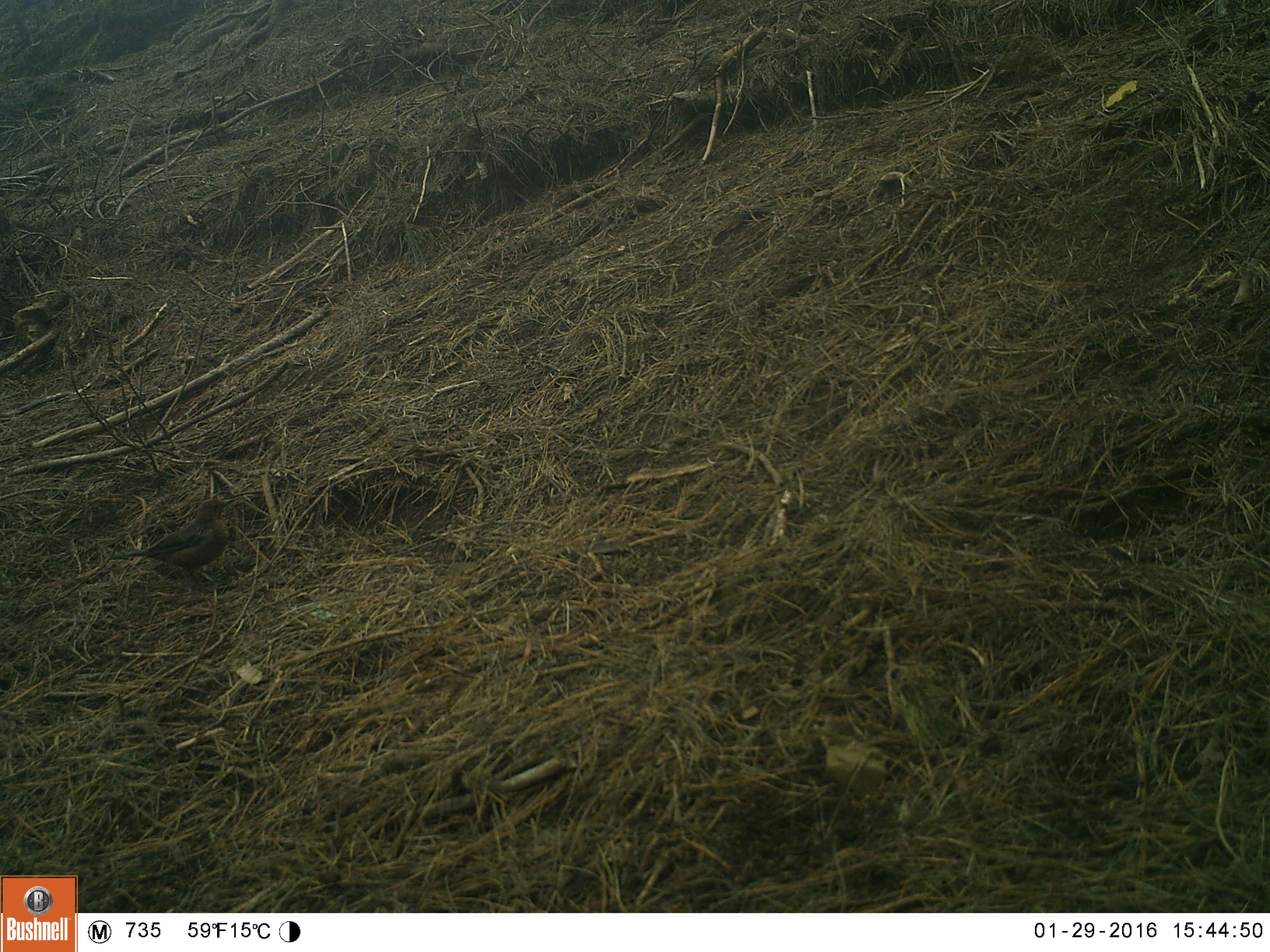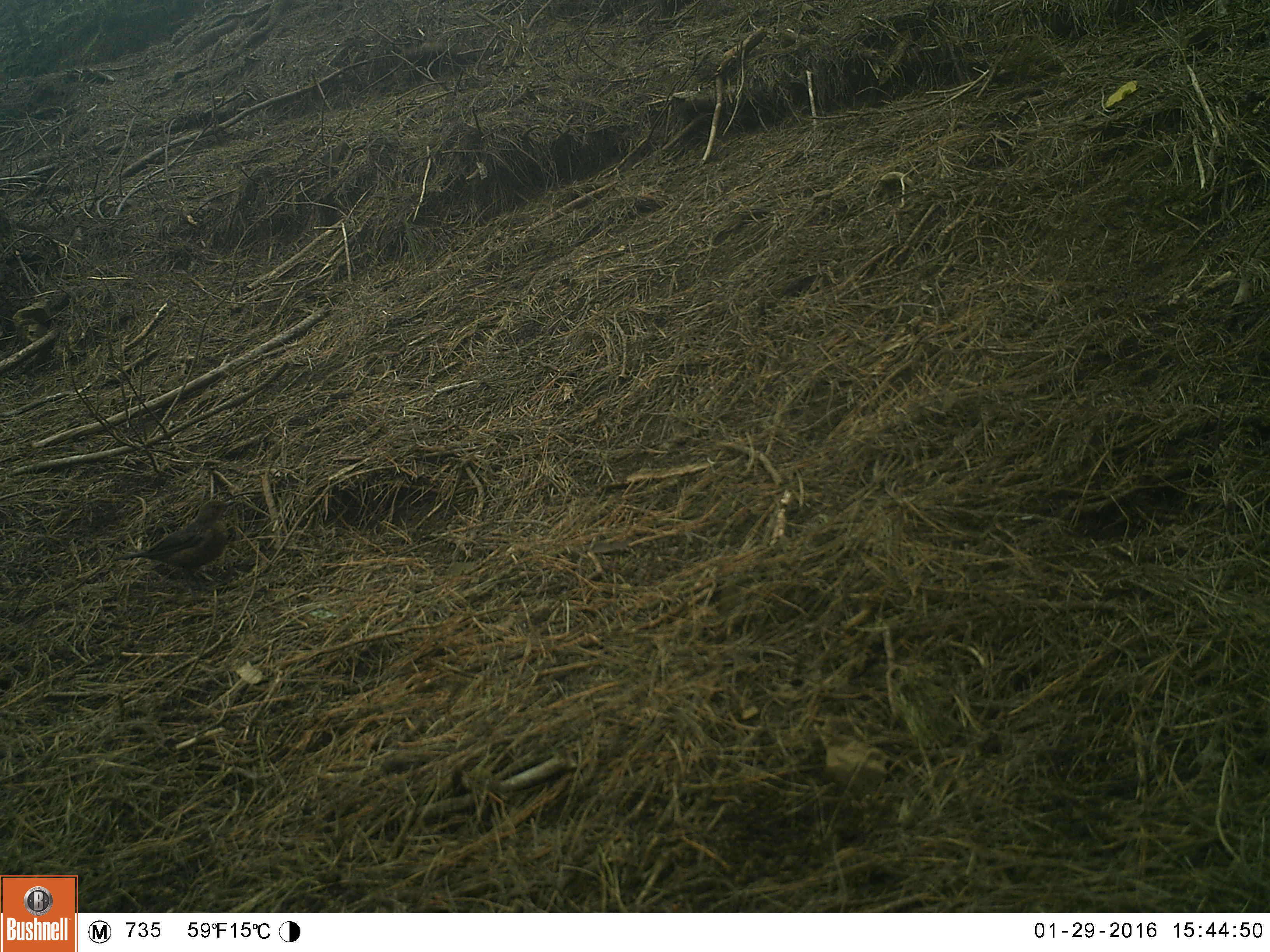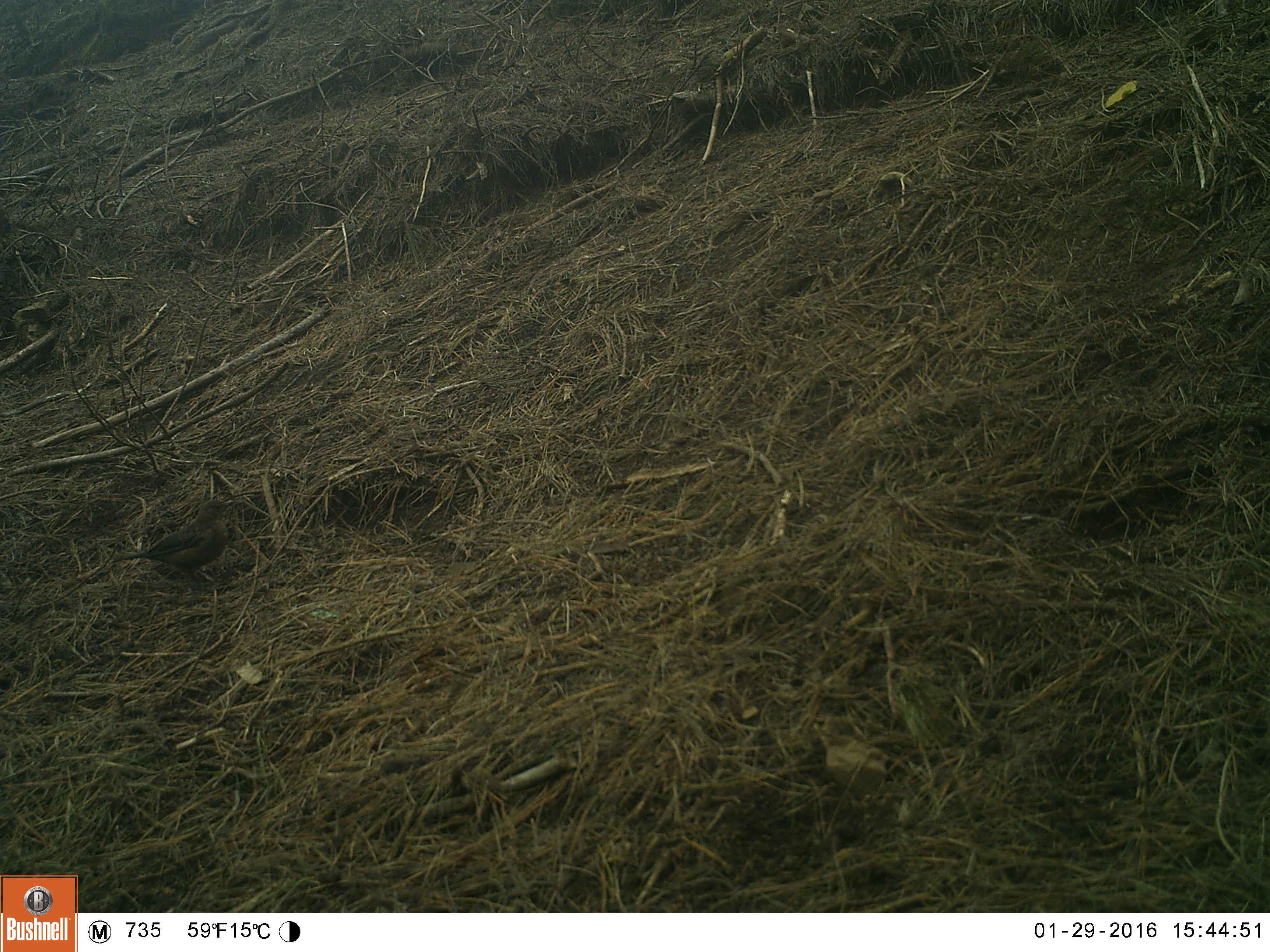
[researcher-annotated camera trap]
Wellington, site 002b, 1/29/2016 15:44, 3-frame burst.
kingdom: Animalia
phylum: Chordata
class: Aves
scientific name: Aves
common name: bird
Bird (Aves).